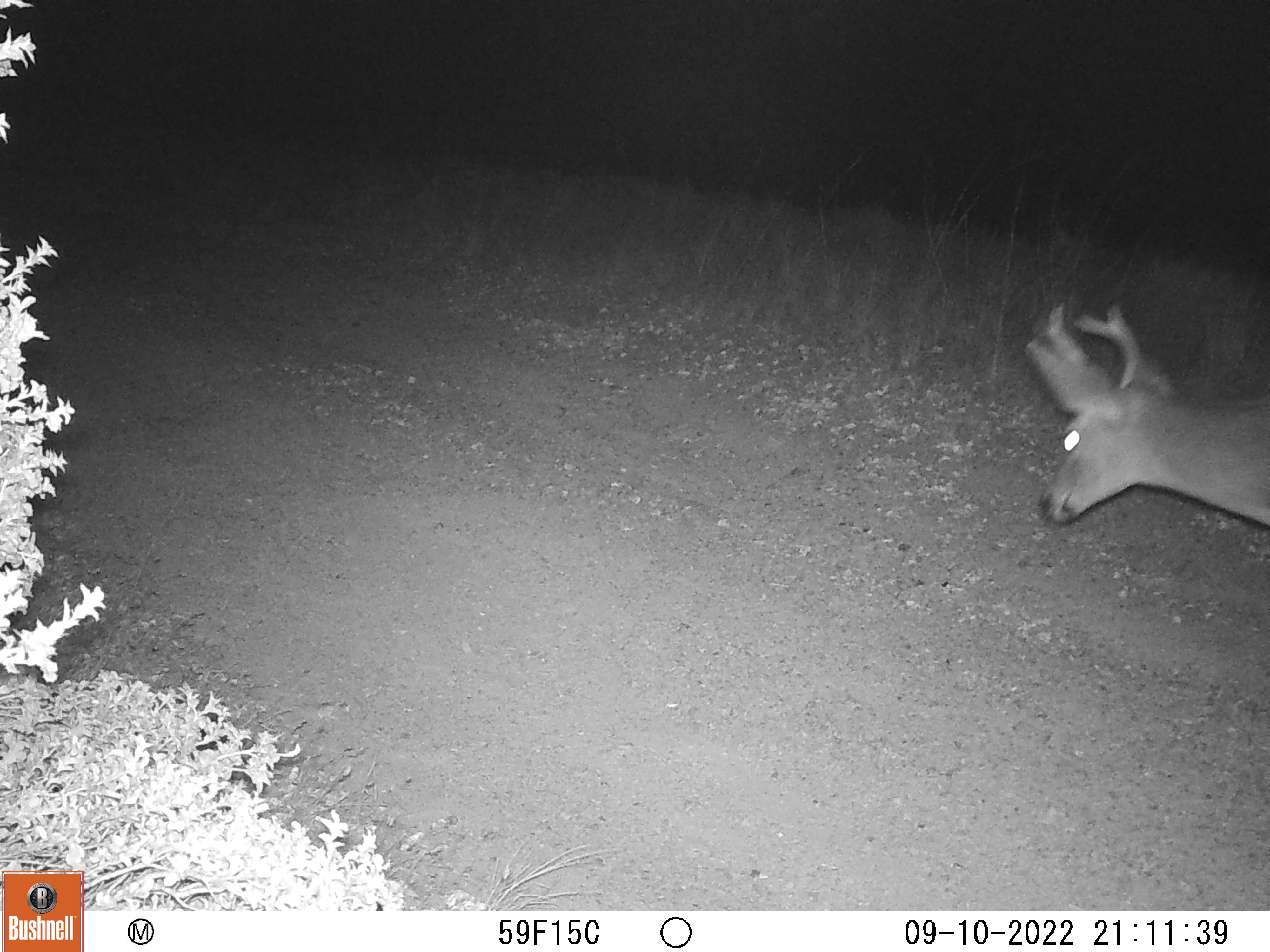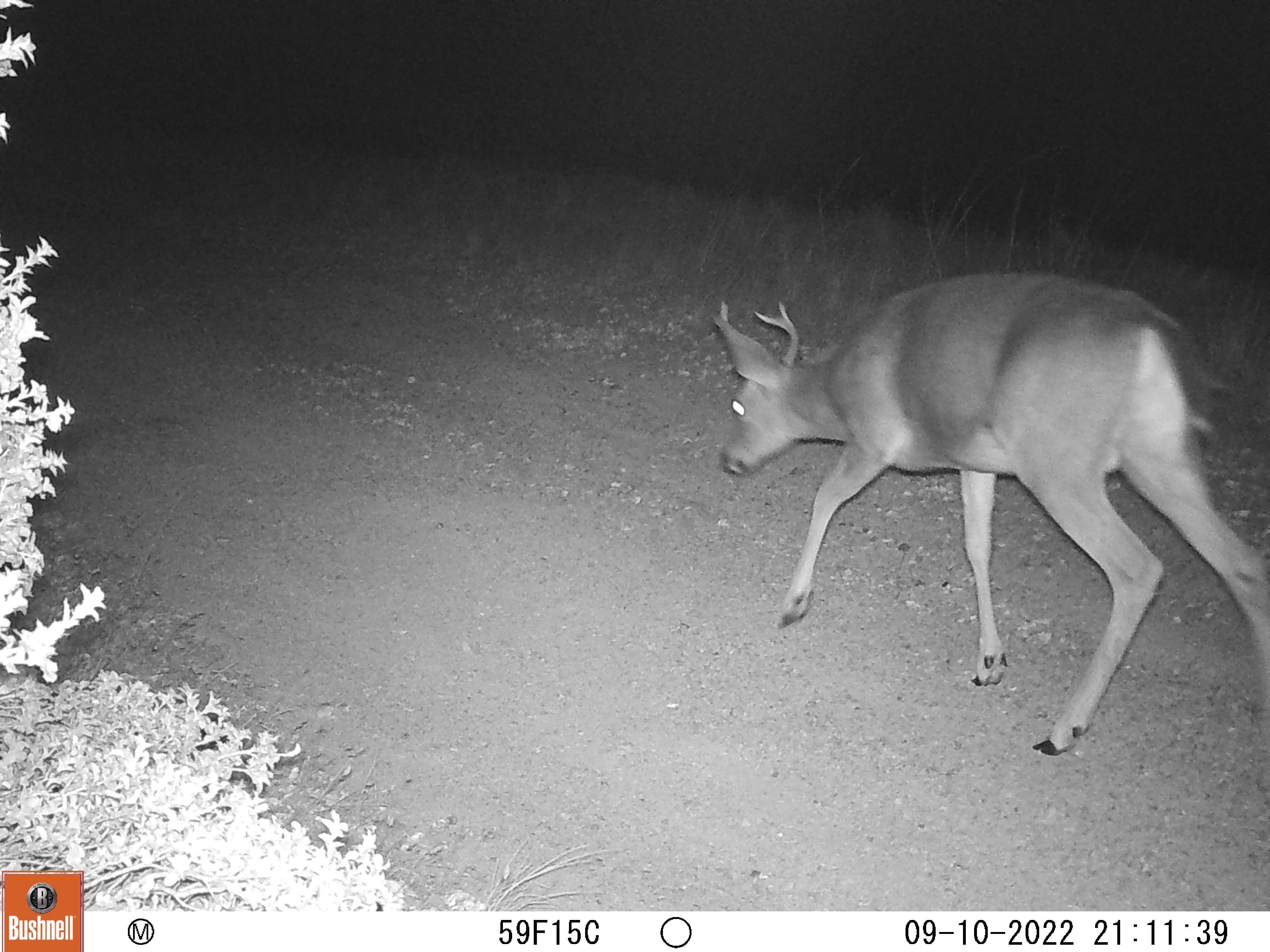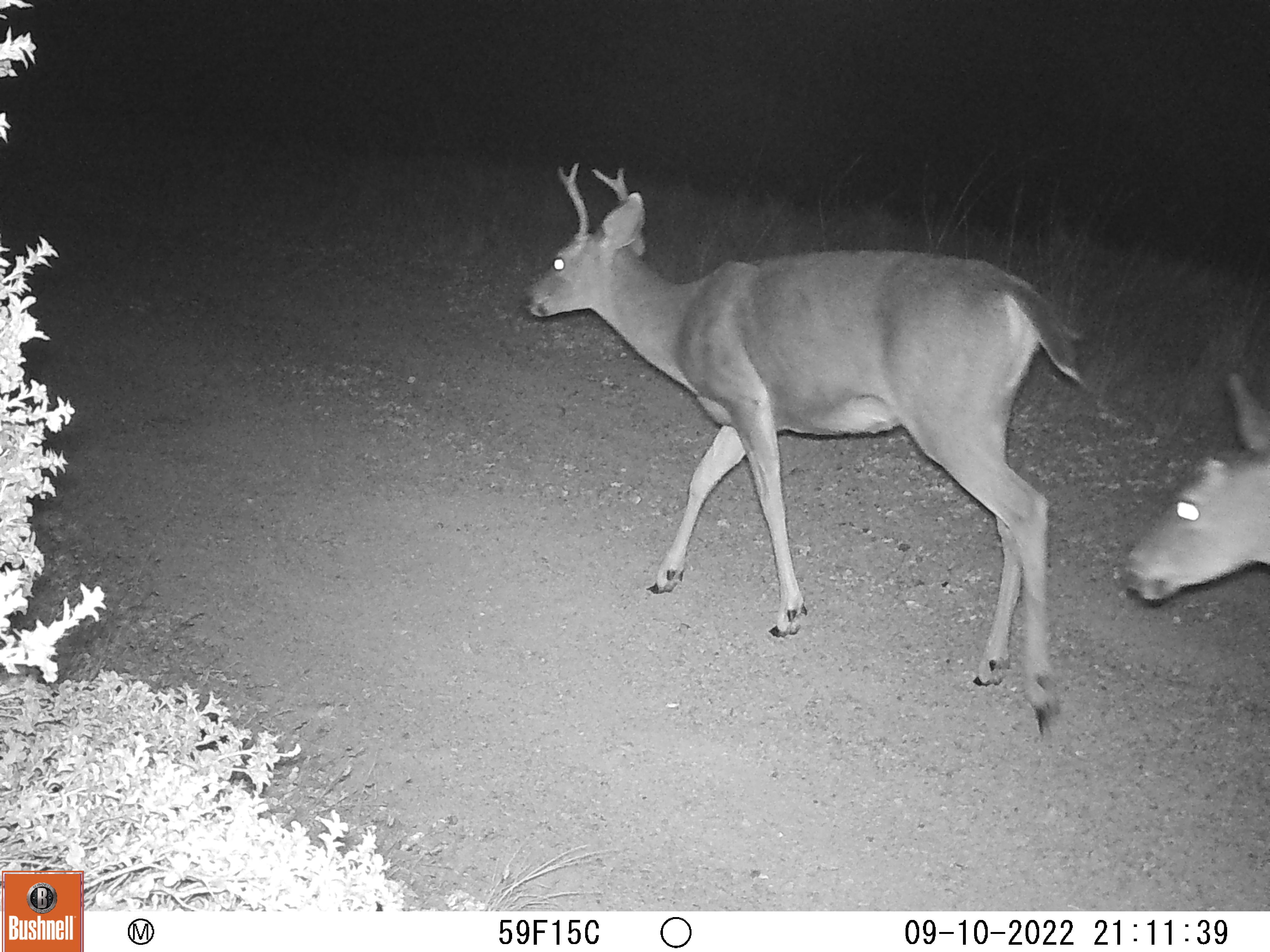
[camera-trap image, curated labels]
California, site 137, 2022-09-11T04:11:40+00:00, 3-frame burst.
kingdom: Animalia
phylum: Chordata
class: Mammalia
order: Artiodactyla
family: Cervidae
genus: Odocoileus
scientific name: Odocoileus hemionus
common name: mule deer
Mule deer (Odocoileus hemionus).